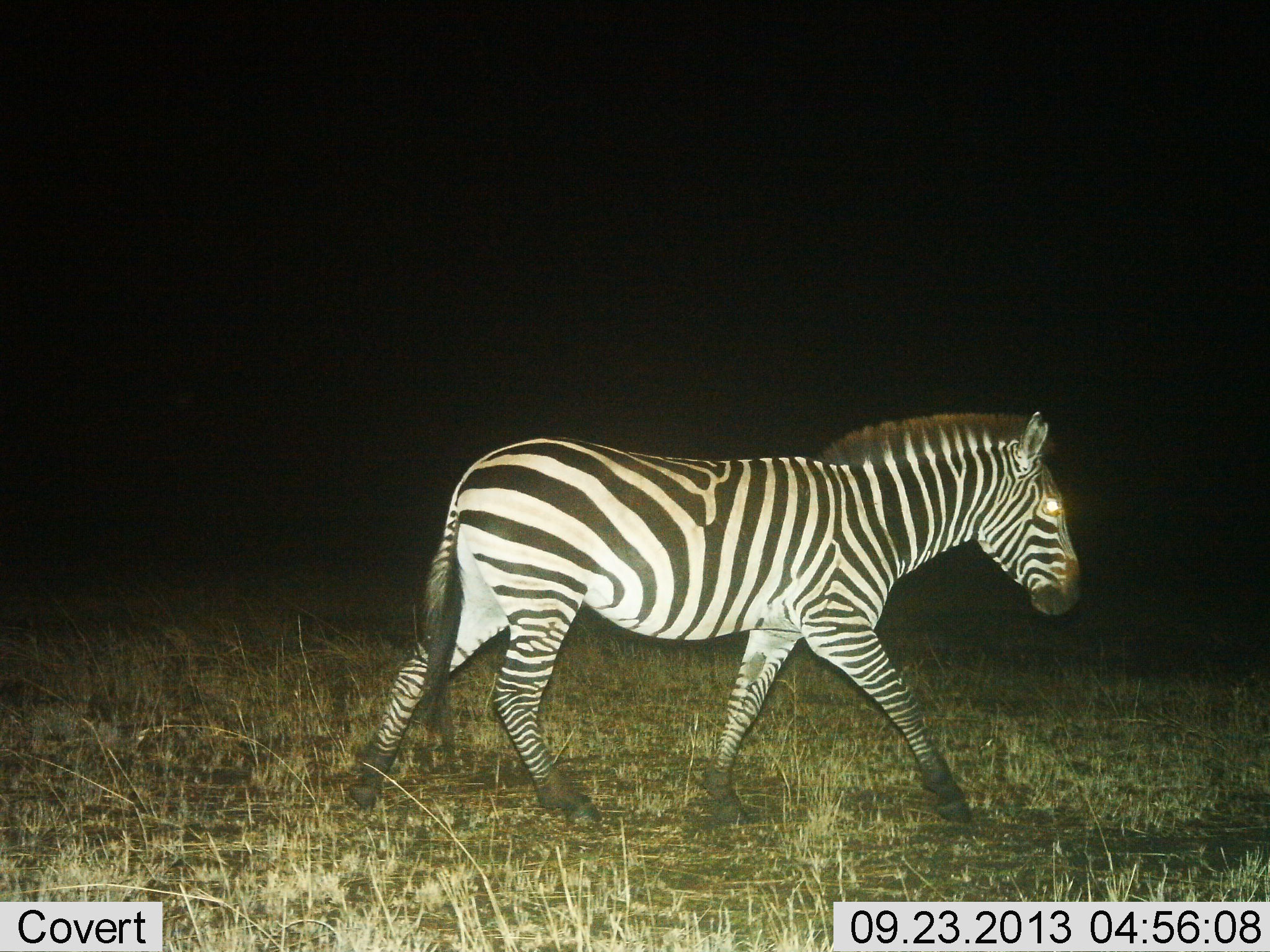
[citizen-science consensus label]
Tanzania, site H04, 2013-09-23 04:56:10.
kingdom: Animalia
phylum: Chordata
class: Mammalia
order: Perissodactyla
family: Equidae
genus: Equus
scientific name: Equus quagga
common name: plains zebra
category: zebra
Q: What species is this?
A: Zebra (plains zebra) (Equus quagga).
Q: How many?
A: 1.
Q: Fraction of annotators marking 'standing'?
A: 10%.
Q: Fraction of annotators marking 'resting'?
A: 0%.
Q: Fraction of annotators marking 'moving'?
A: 90%.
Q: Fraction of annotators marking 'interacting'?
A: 0%.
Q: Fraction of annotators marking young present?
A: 0%.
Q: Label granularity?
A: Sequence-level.